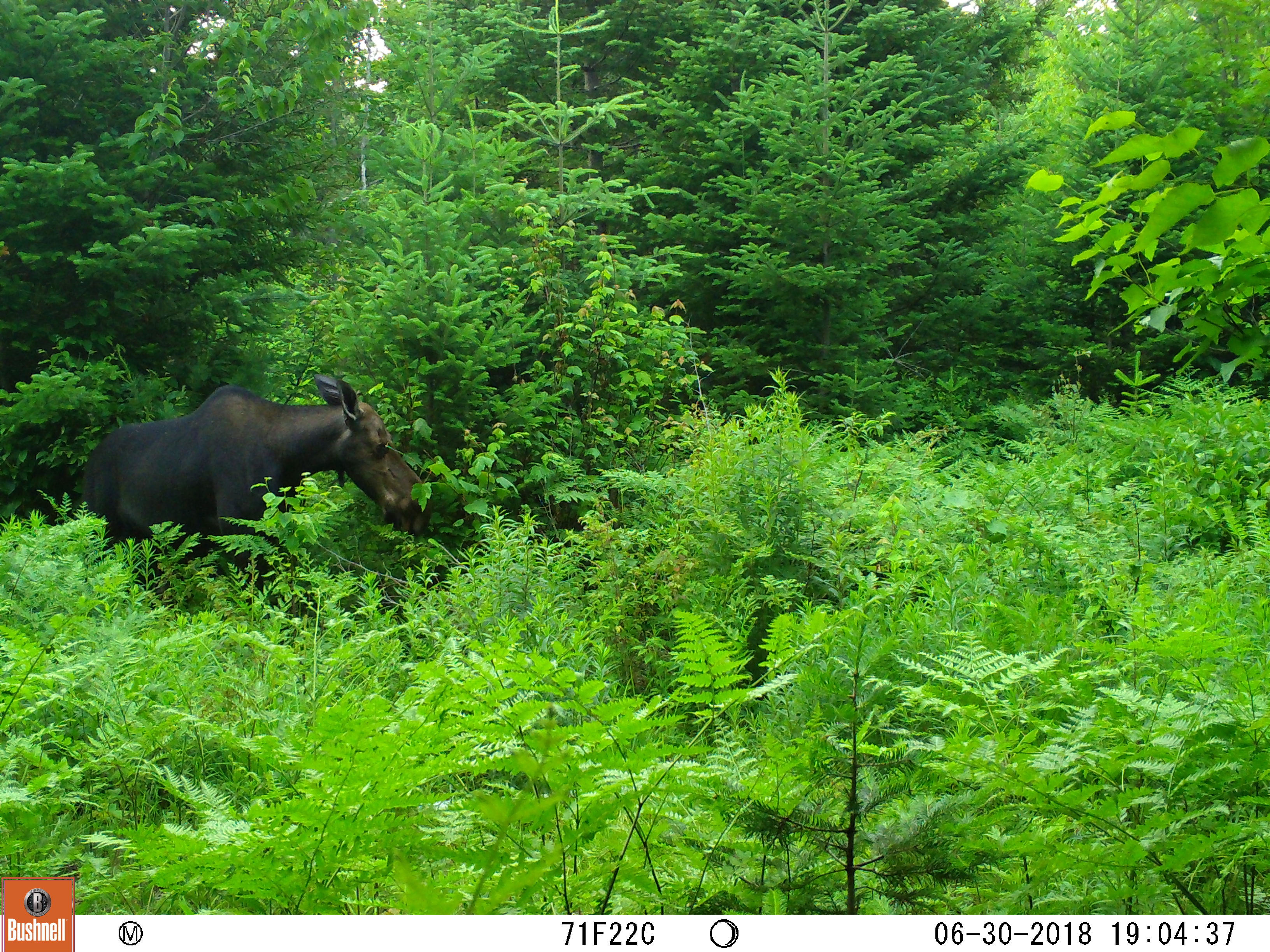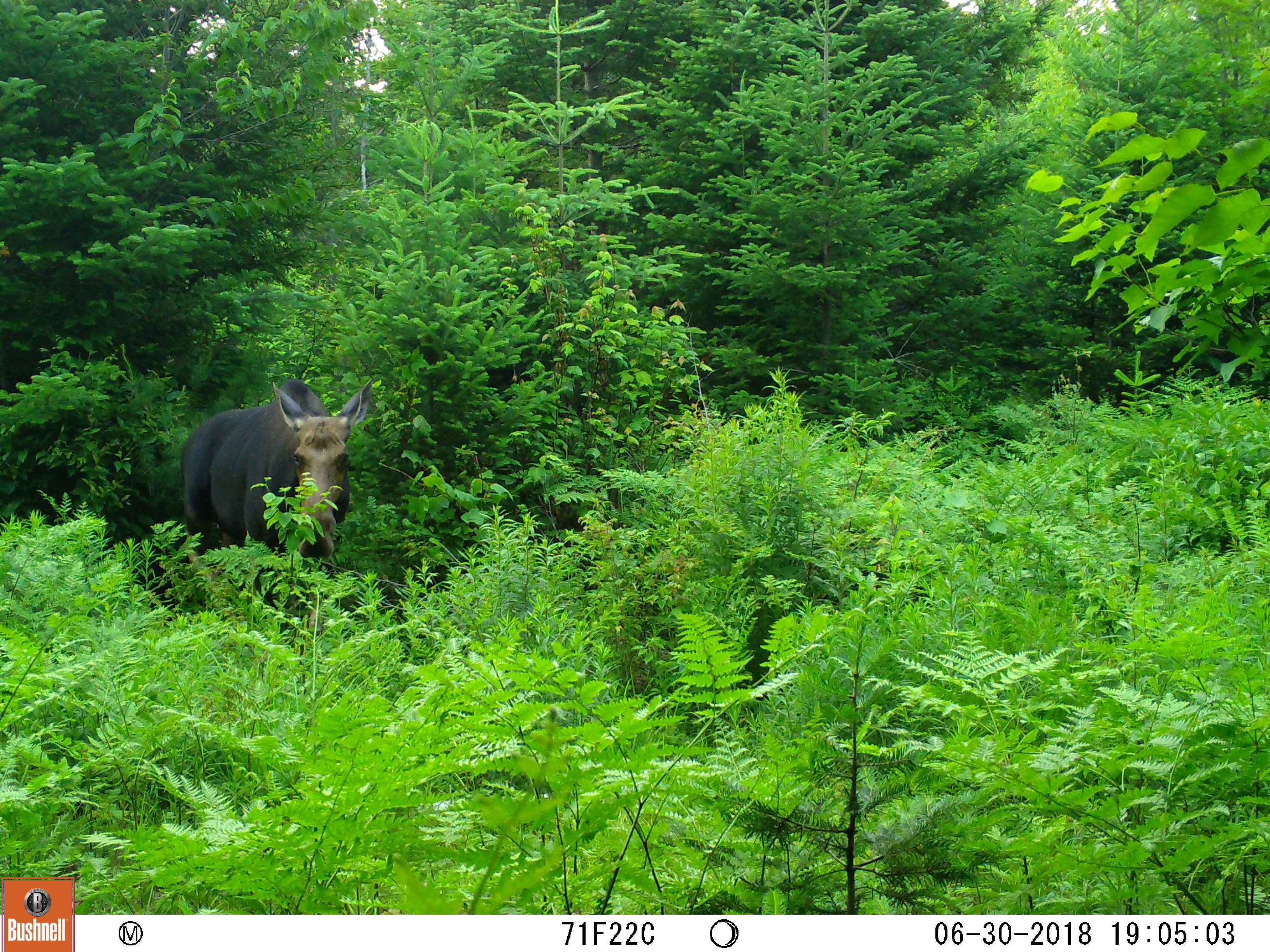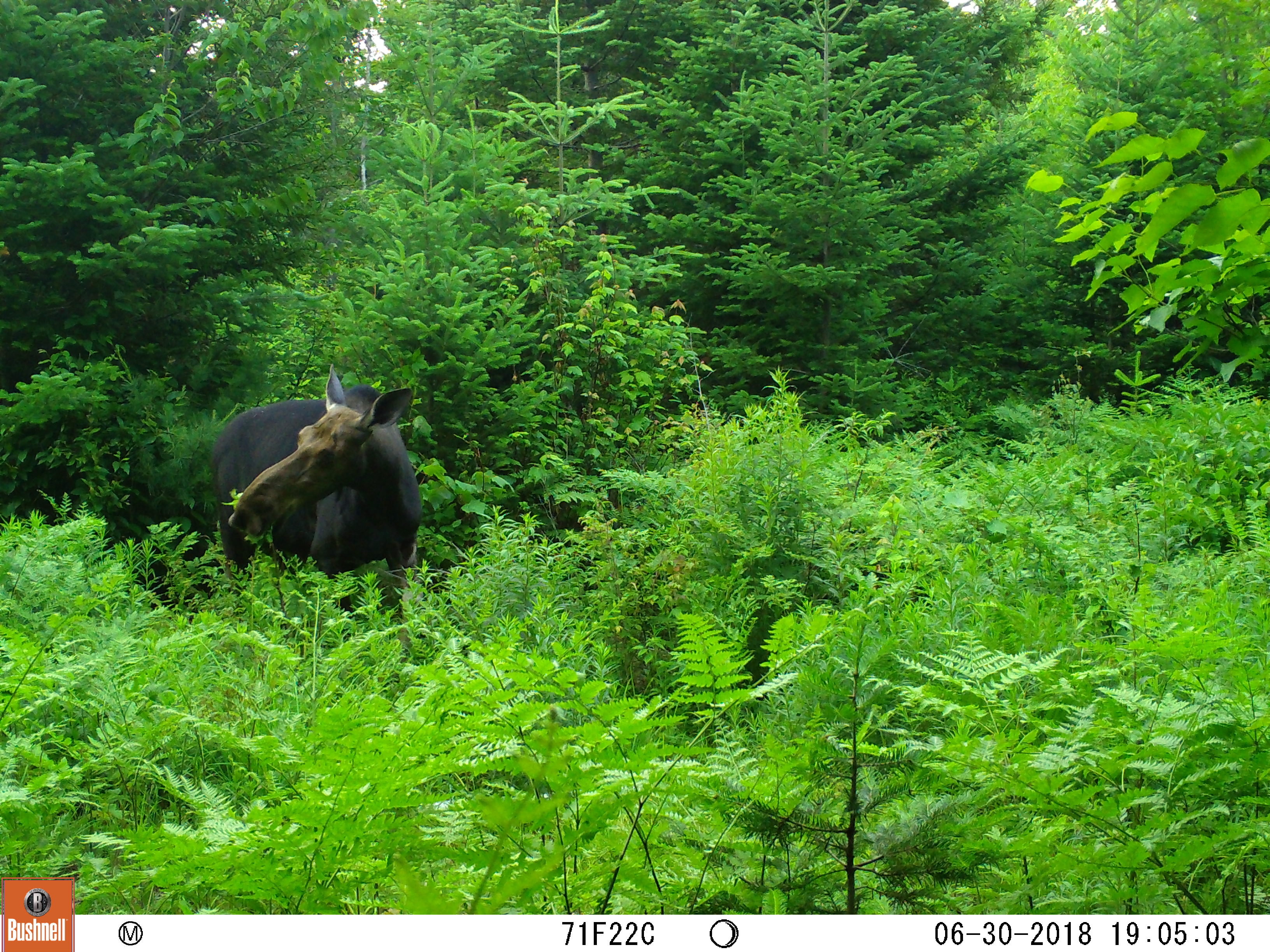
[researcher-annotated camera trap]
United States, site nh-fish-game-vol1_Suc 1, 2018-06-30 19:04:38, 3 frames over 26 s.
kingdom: Animalia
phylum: Chordata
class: Mammalia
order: Artiodactyla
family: Cervidae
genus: Alces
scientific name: Alces alces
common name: moose